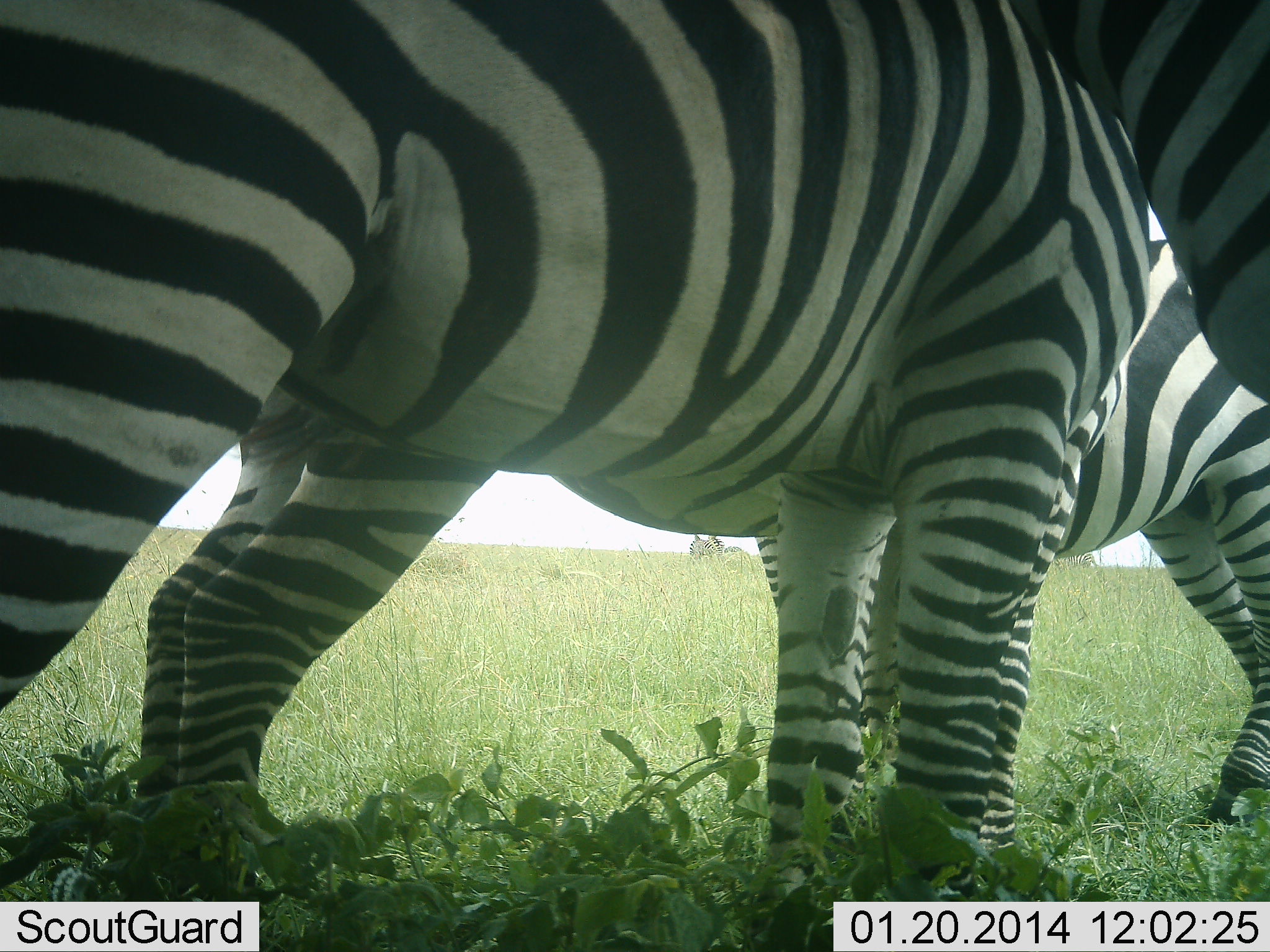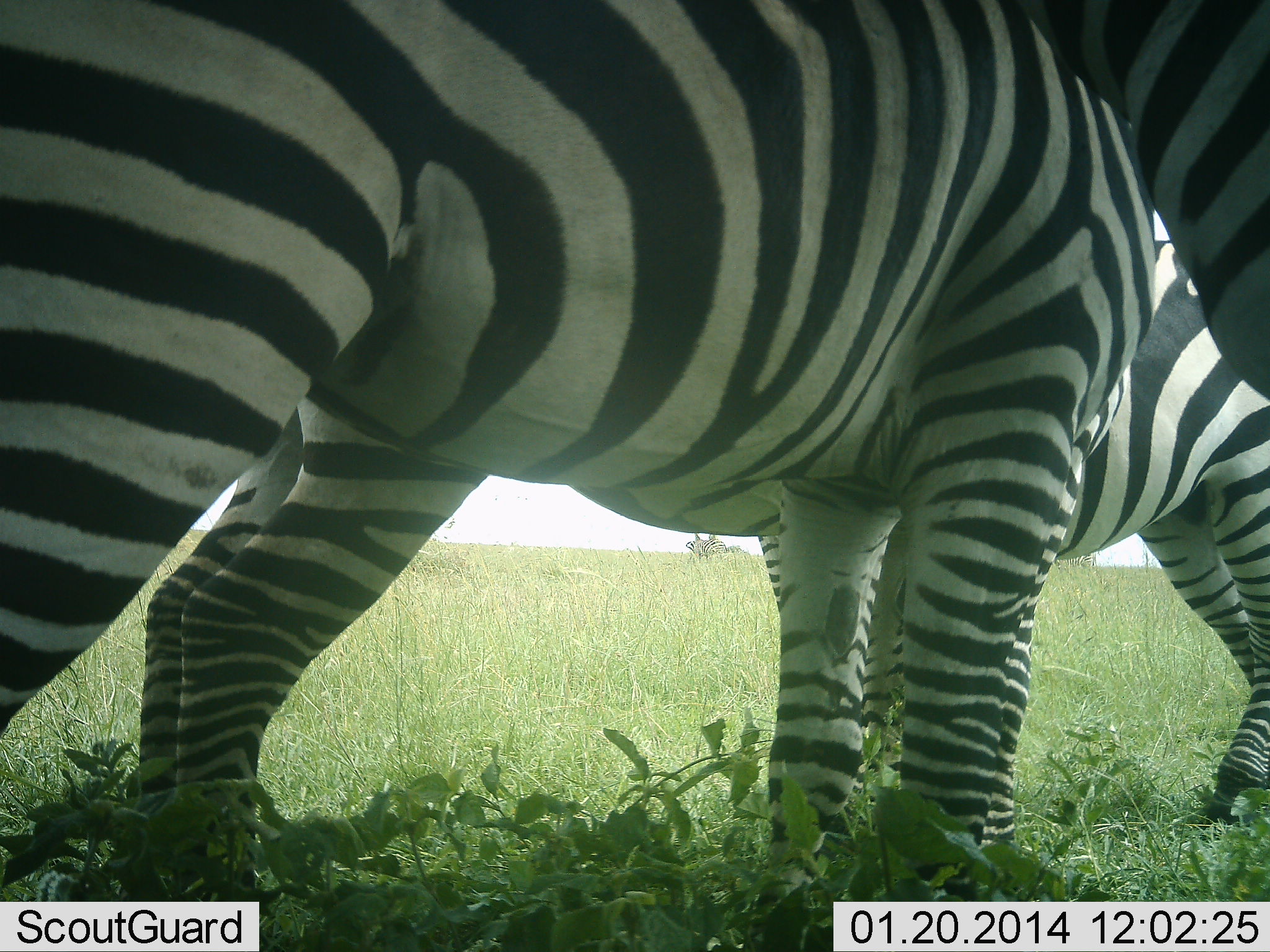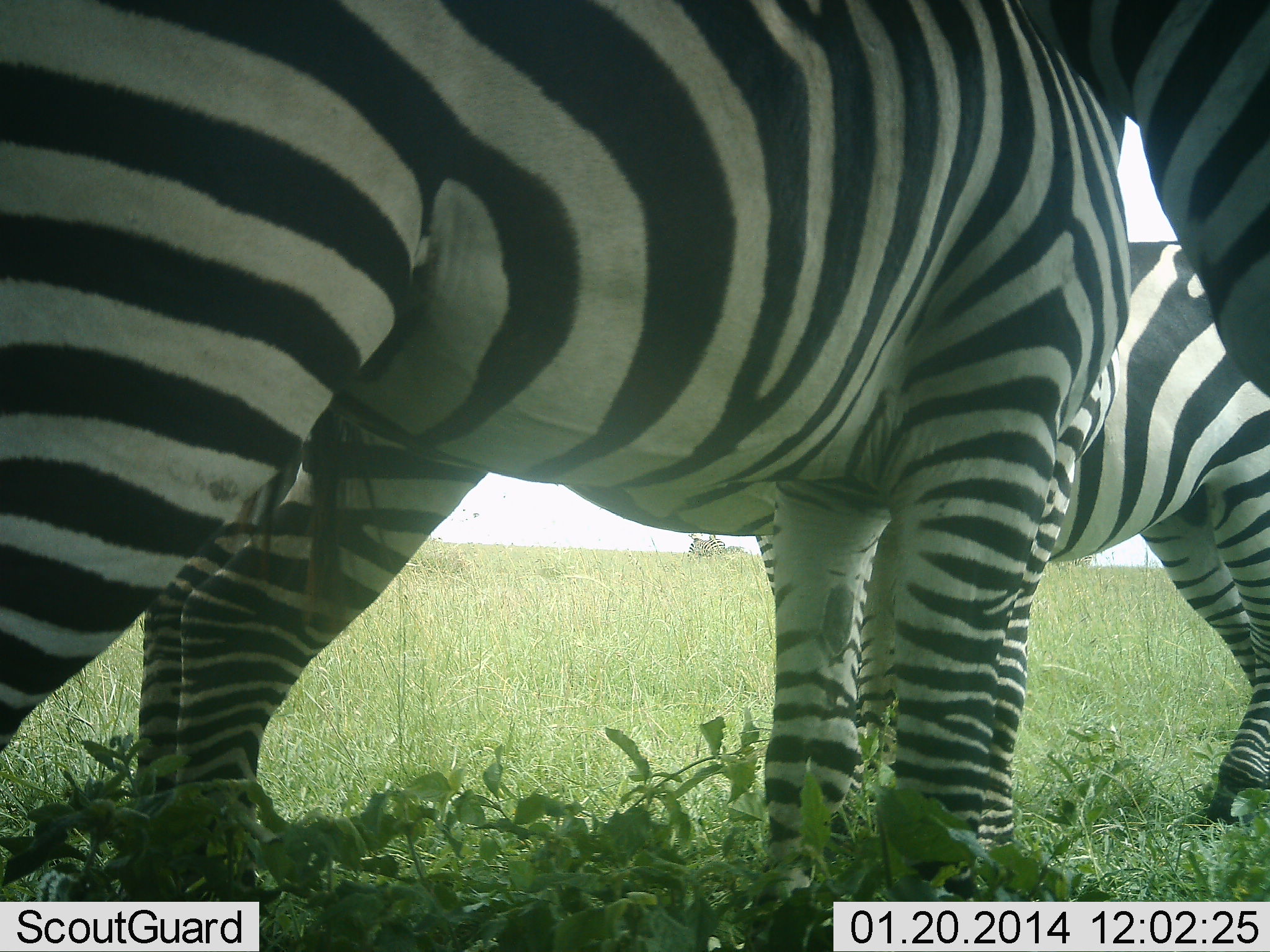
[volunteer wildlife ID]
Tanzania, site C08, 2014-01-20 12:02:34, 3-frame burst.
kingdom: Animalia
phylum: Chordata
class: Mammalia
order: Perissodactyla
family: Equidae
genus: Equus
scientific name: Equus quagga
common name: plains zebra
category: zebra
Zebra (plains zebra) (Equus quagga), count 4. Behavior (volunteer vote fractions): standing 70%, resting 0%, moving 0%, interacting 30%. Young present (vote fraction): 0%. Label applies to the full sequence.